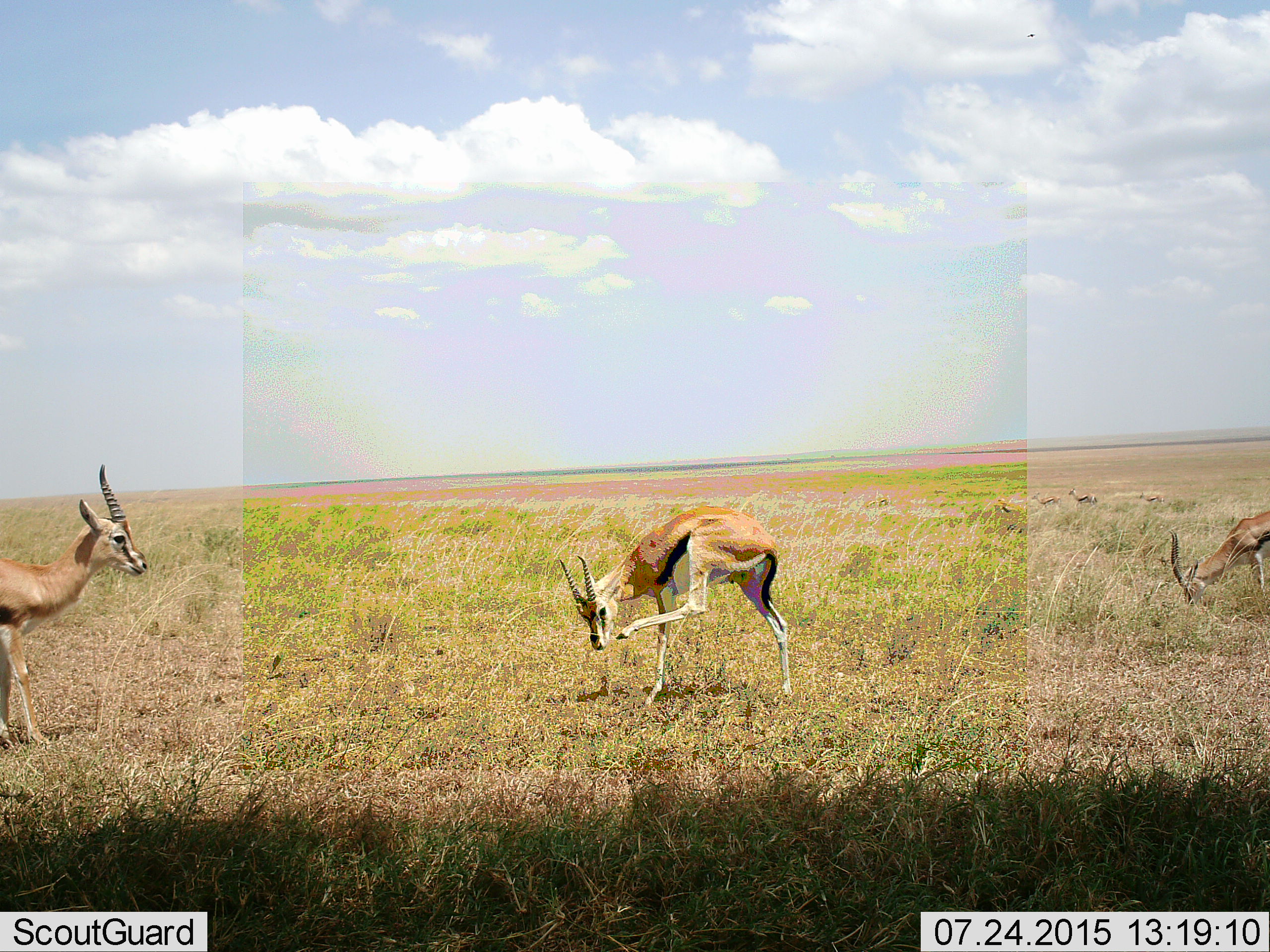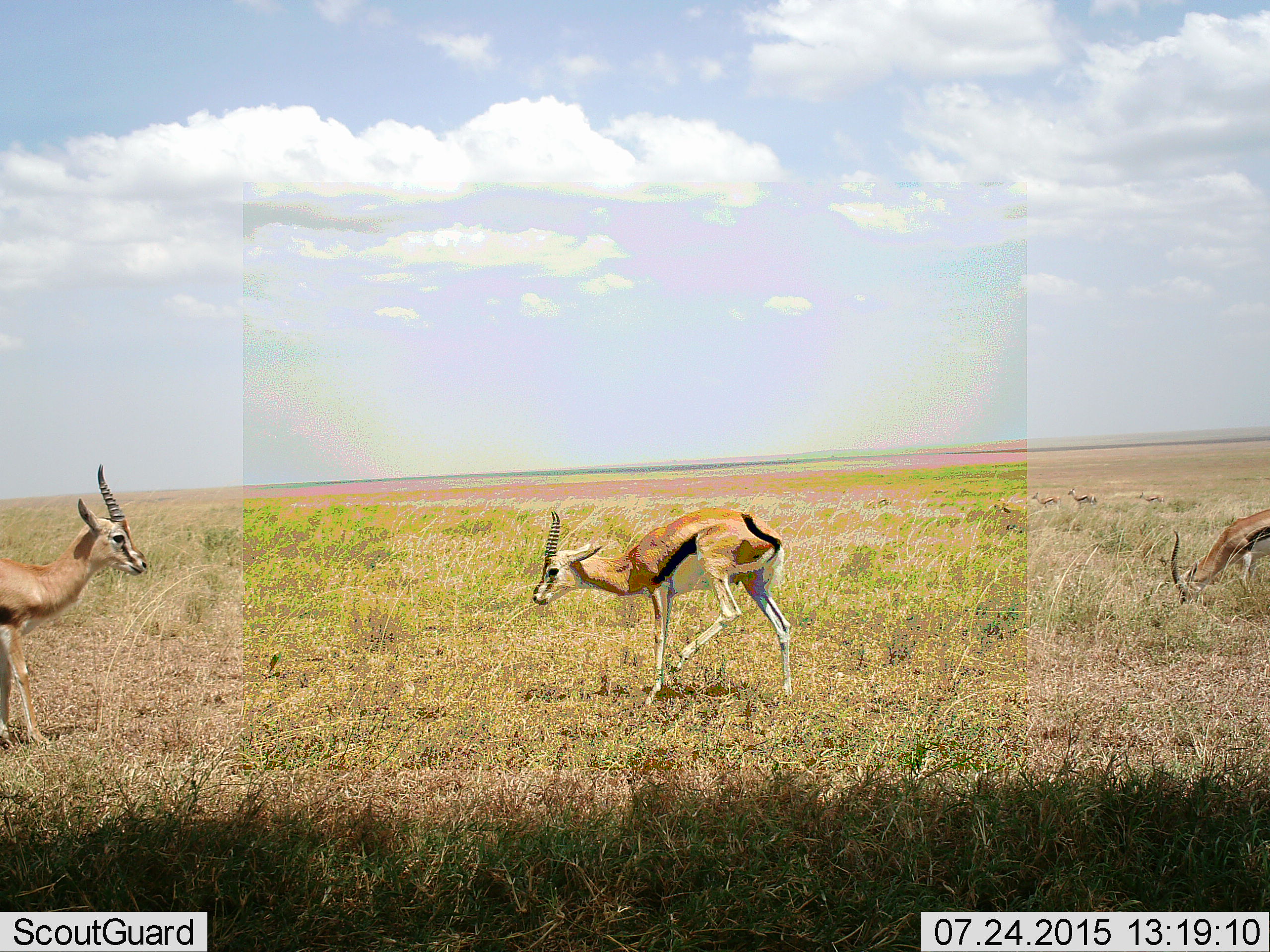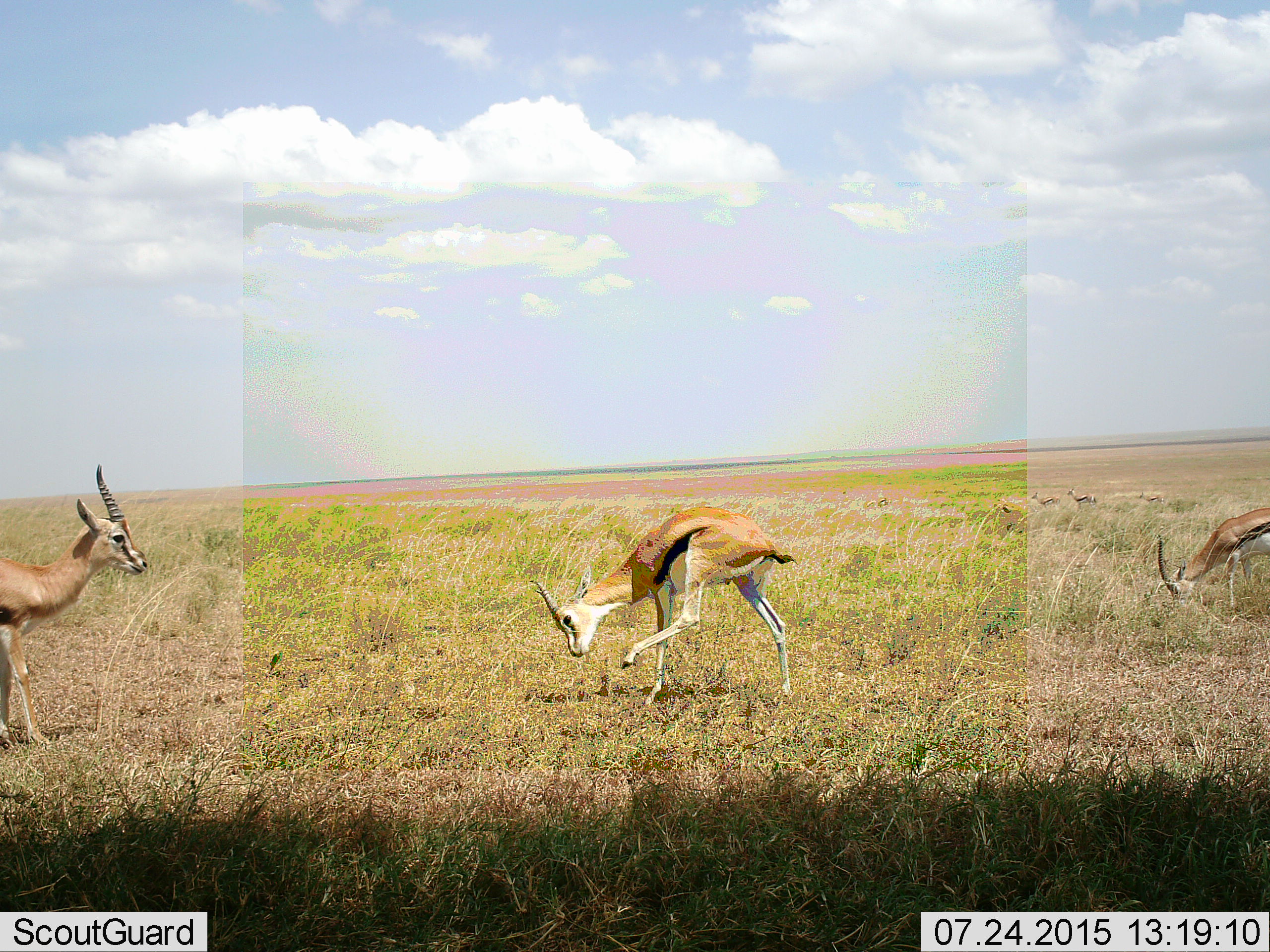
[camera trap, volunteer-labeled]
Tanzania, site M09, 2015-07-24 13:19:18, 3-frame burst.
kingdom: Animalia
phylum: Chordata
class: Mammalia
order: Artiodactyla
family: Bovidae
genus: Eudorcas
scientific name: Eudorcas thomsonii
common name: thomson's gazelle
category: gazellethomsons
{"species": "gazellethomsons (thomson's gazelle) (Eudorcas thomsonii)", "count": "7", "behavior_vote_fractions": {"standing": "75%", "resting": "0%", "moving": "50%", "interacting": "25%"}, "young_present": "0%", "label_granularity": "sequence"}